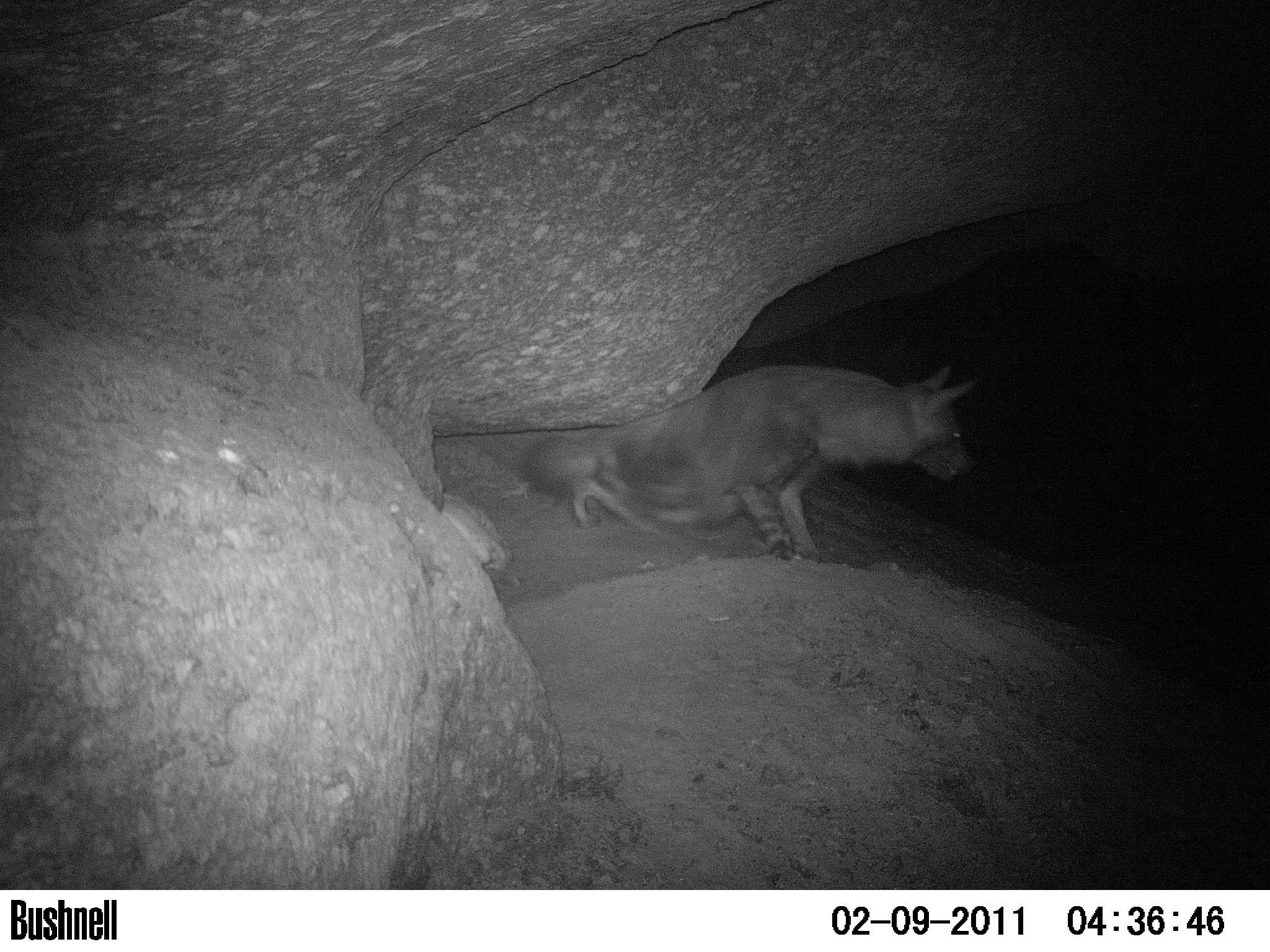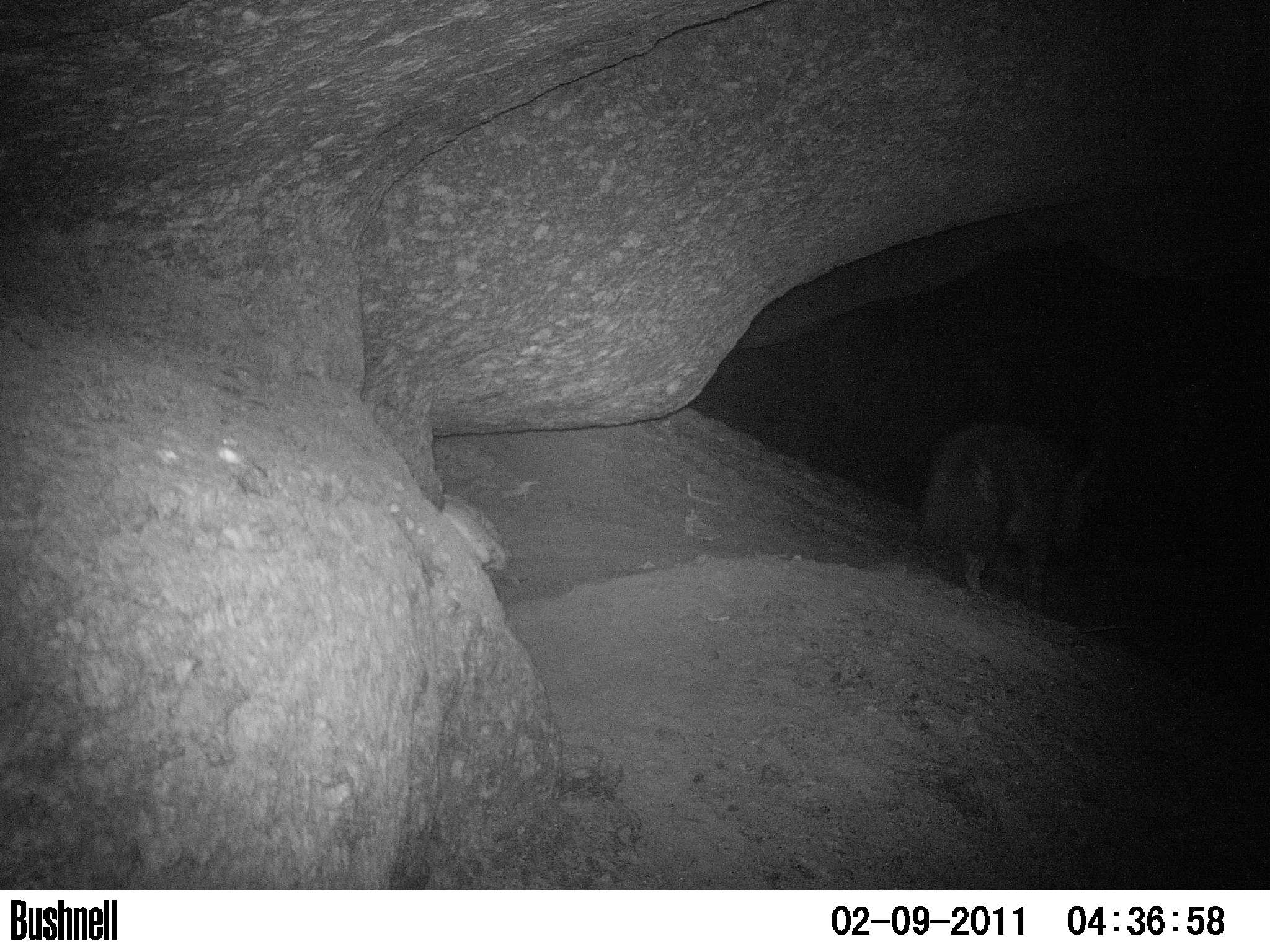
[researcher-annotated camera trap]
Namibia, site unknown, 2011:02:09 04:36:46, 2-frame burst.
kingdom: Animalia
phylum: Chordata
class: Mammalia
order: Carnivora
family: Hyaenidae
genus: Parahyaena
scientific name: Parahyaena brunnea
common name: brown hyena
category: hyaena brunnea